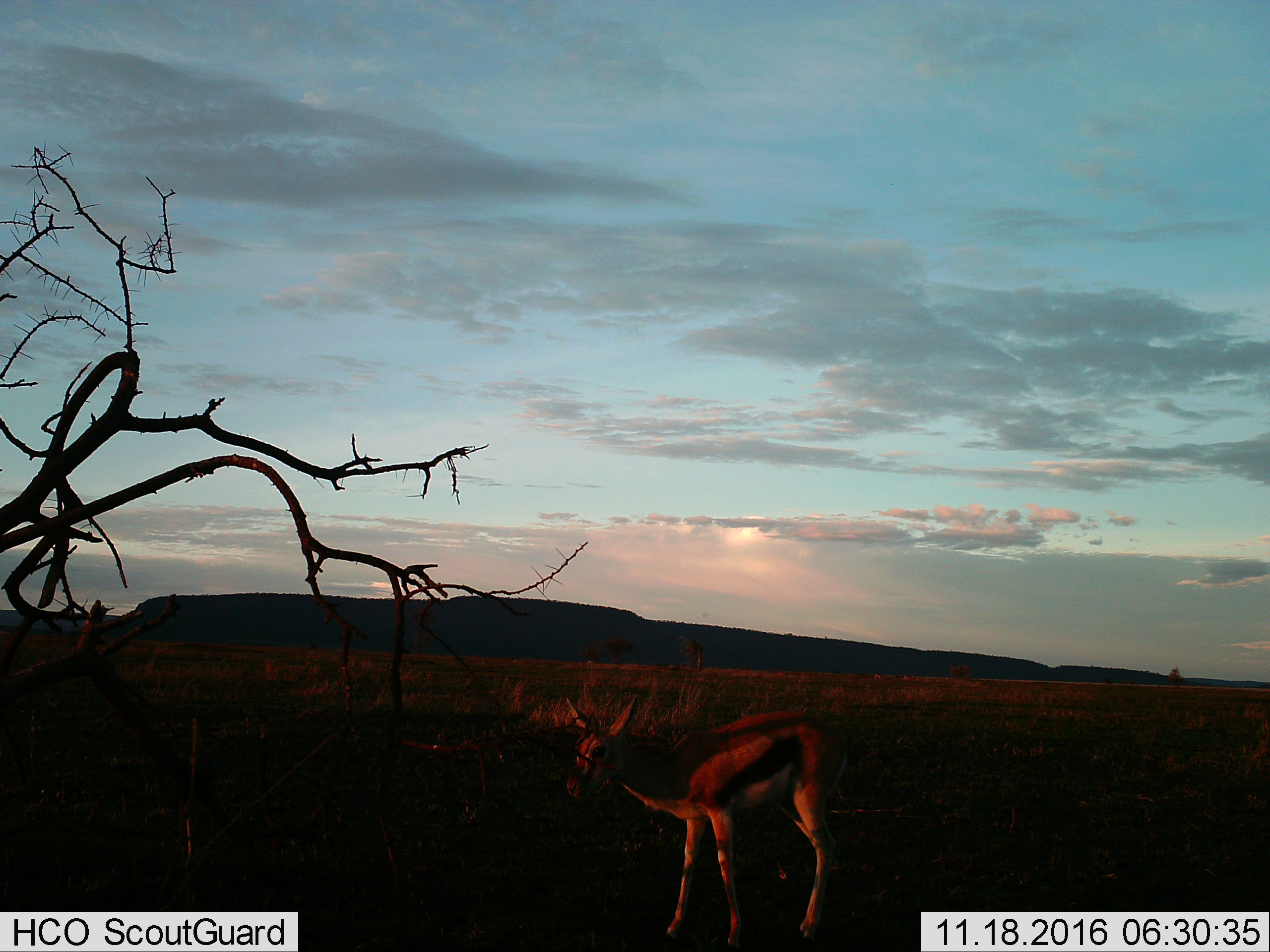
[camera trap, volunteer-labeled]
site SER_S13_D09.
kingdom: Animalia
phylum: Chordata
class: Mammalia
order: Artiodactyla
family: Bovidae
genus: Eudorcas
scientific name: Eudorcas thomsonii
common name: thomson's gazelle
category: gazellethomsons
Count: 1.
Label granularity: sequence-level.